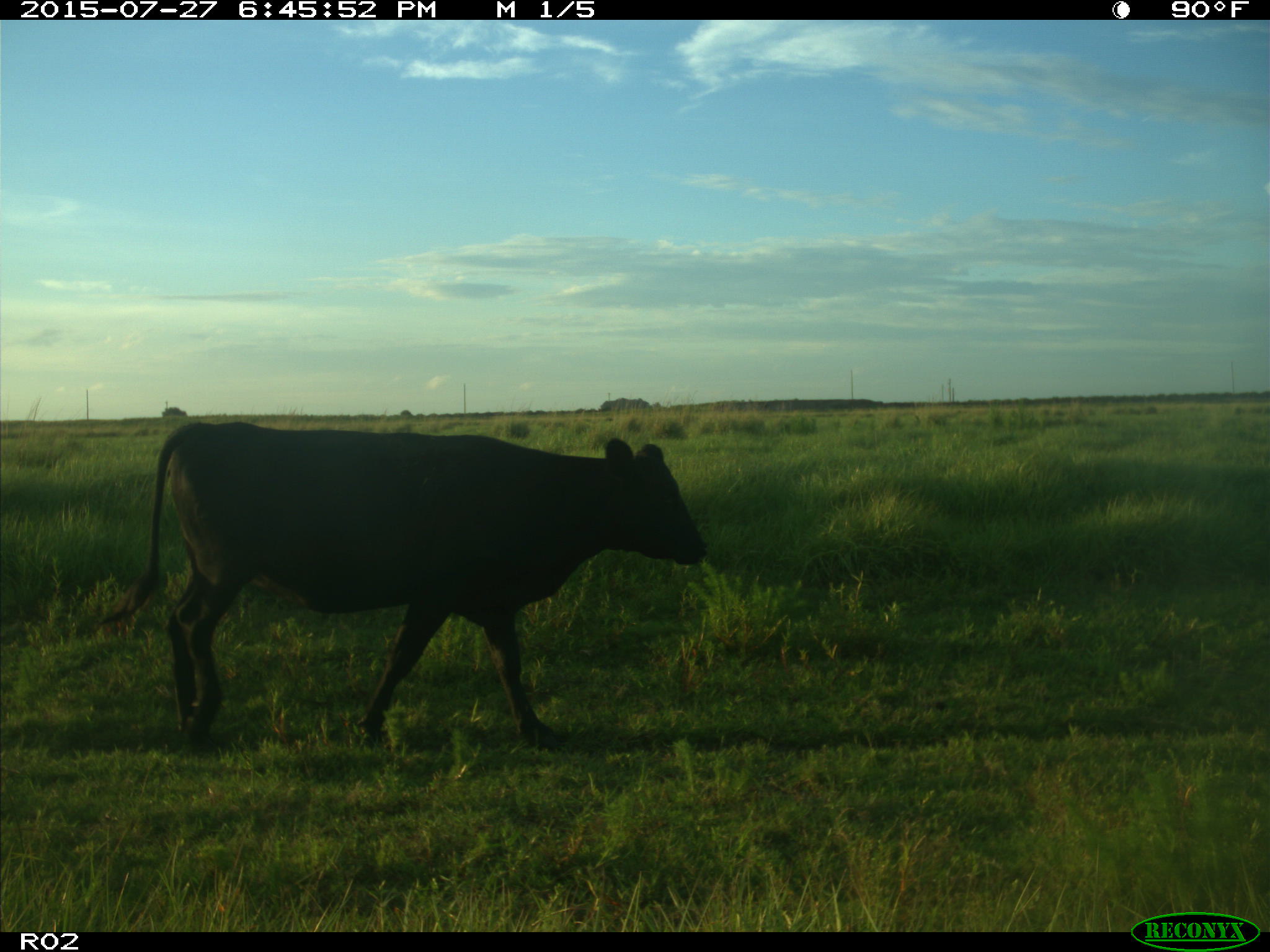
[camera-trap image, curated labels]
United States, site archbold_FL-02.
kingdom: Animalia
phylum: Chordata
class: Mammalia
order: Artiodactyla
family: Bovidae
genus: Bos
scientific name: Bos taurus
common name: domestic cow